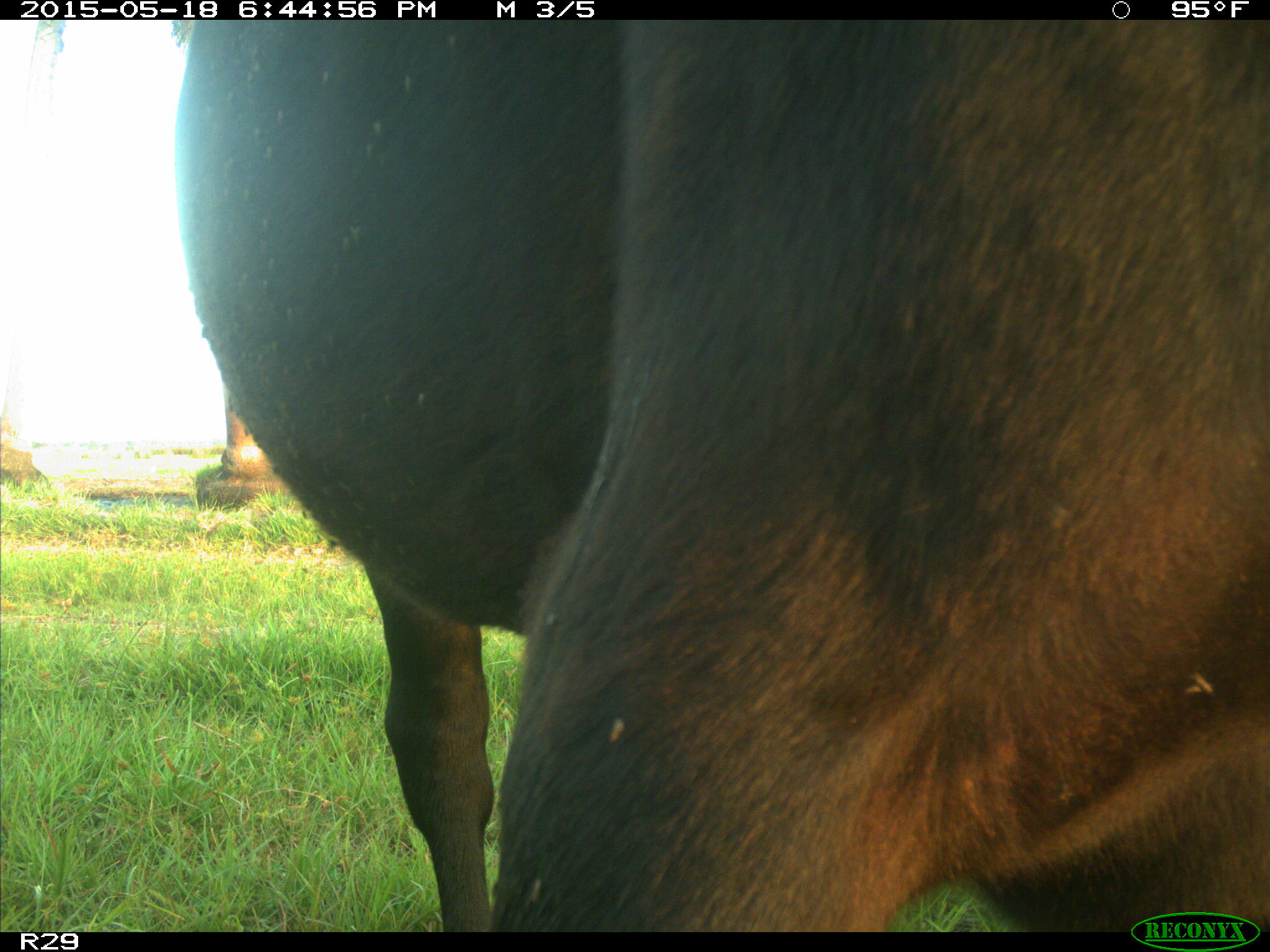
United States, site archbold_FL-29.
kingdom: Animalia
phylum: Chordata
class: Mammalia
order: Artiodactyla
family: Bovidae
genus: Bos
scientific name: Bos taurus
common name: domestic cow